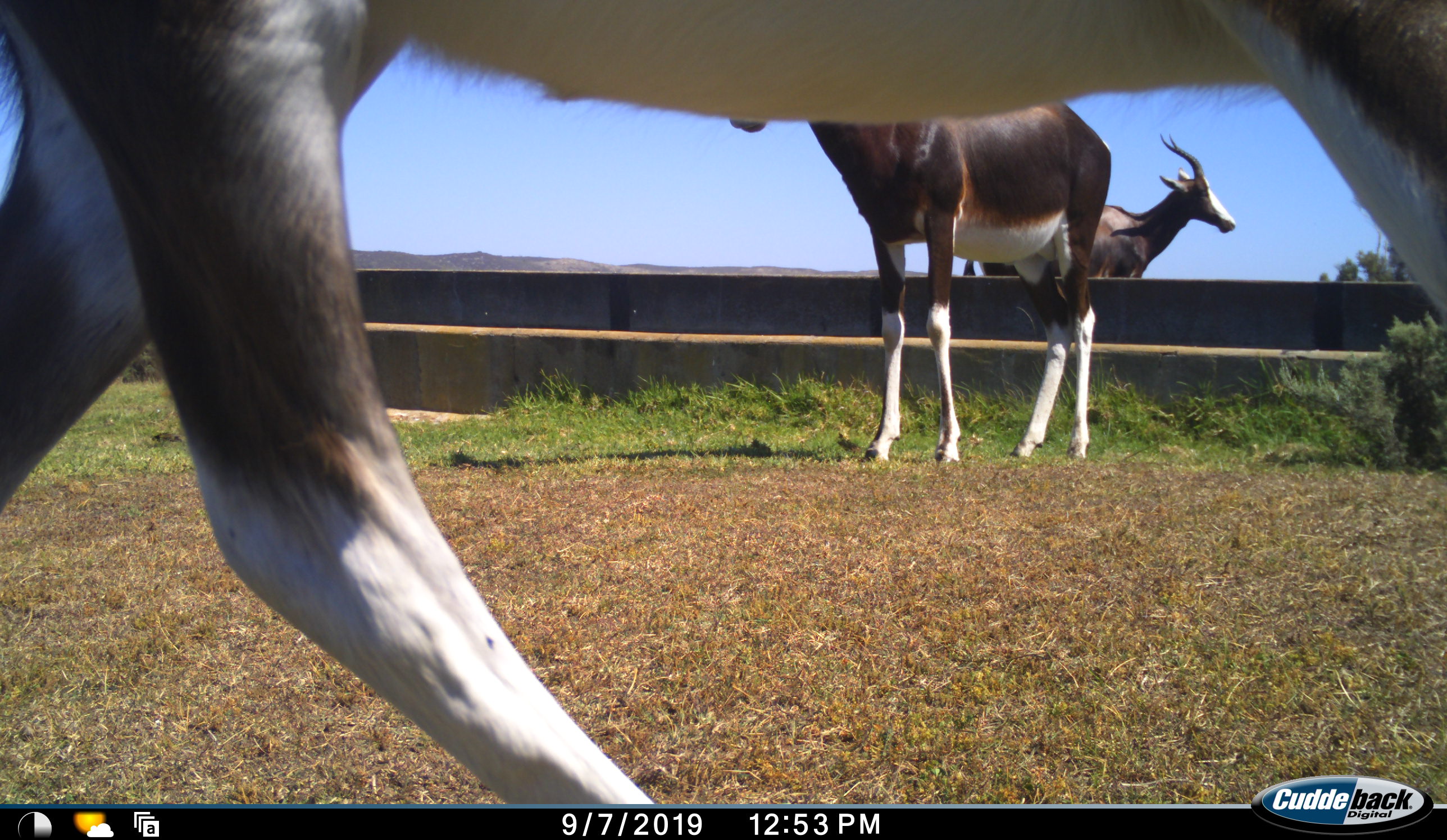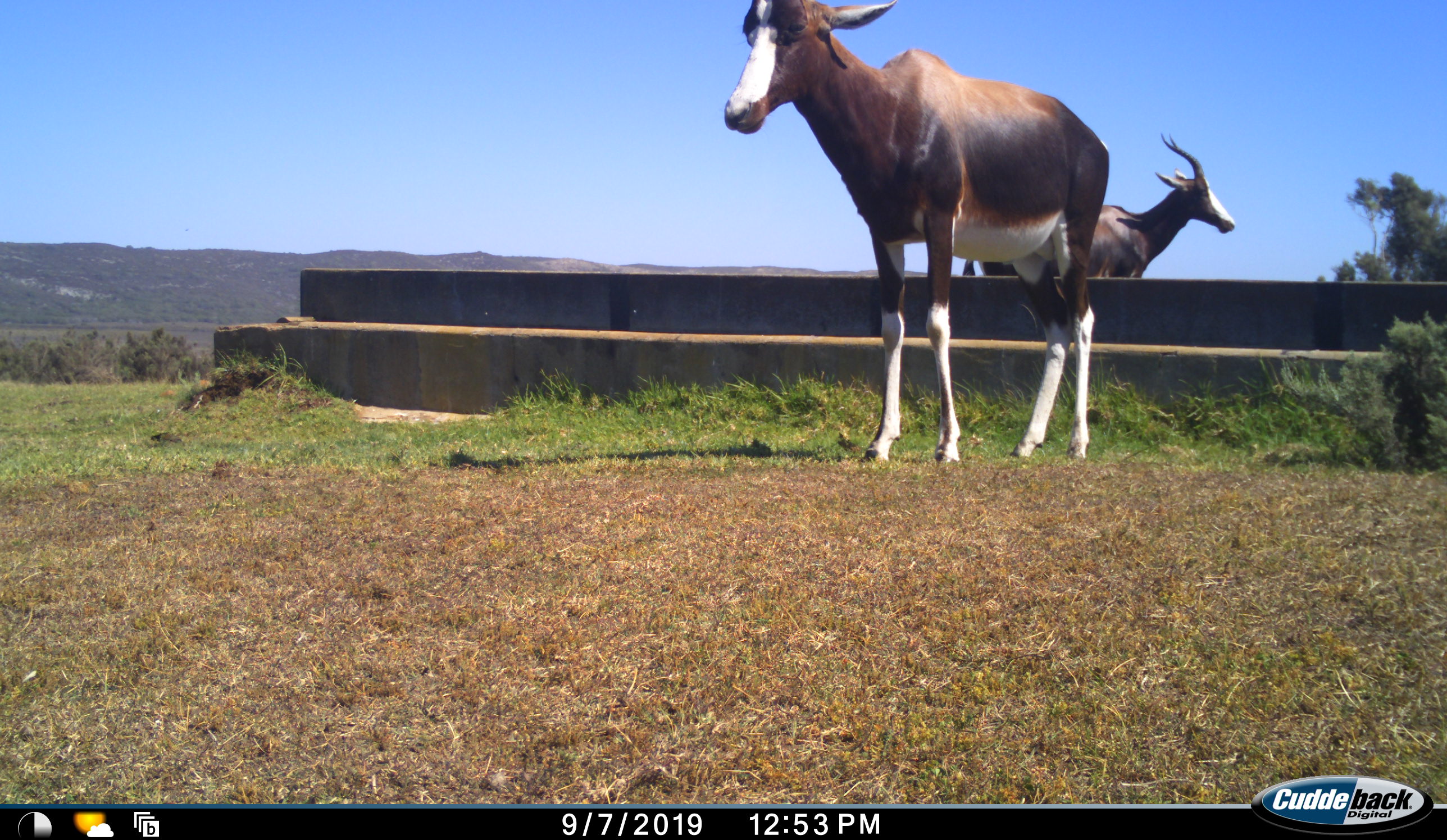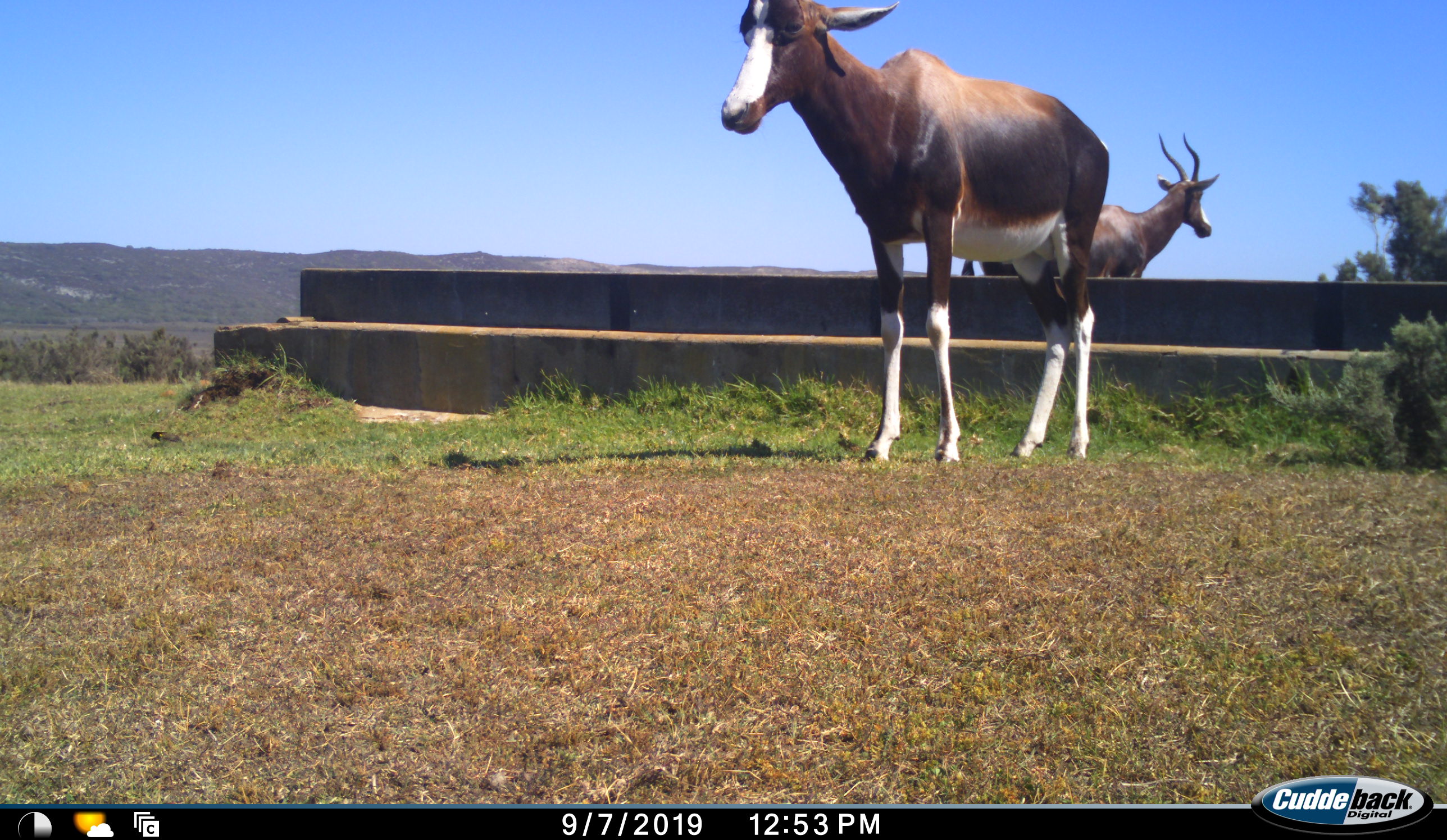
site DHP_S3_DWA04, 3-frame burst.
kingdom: Animalia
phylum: Chordata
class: Mammalia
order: Artiodactyla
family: Bovidae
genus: Damaliscus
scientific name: Damaliscus pygargus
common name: bontebok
Bontebok (Damaliscus pygargus), count 3. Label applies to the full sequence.